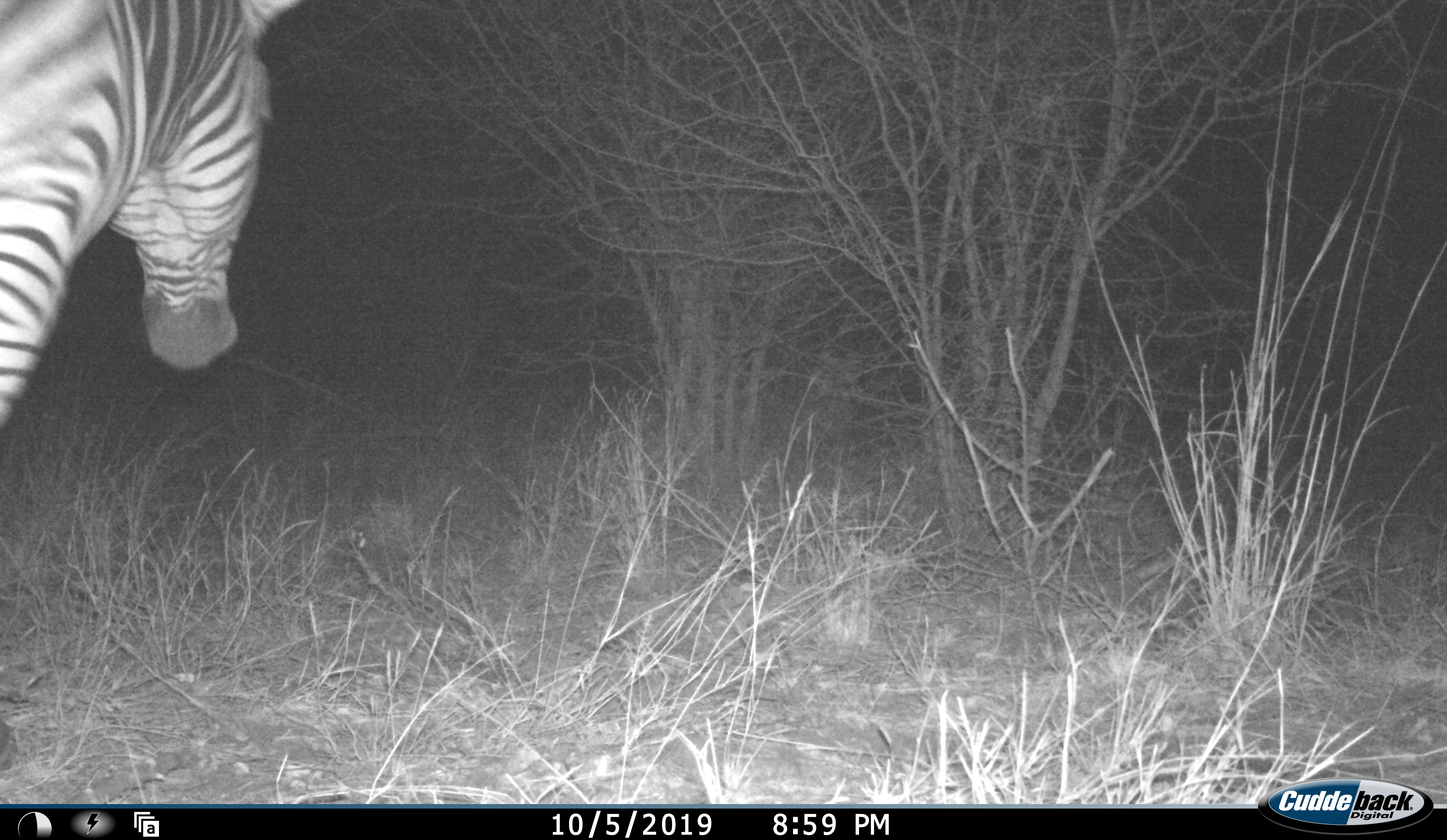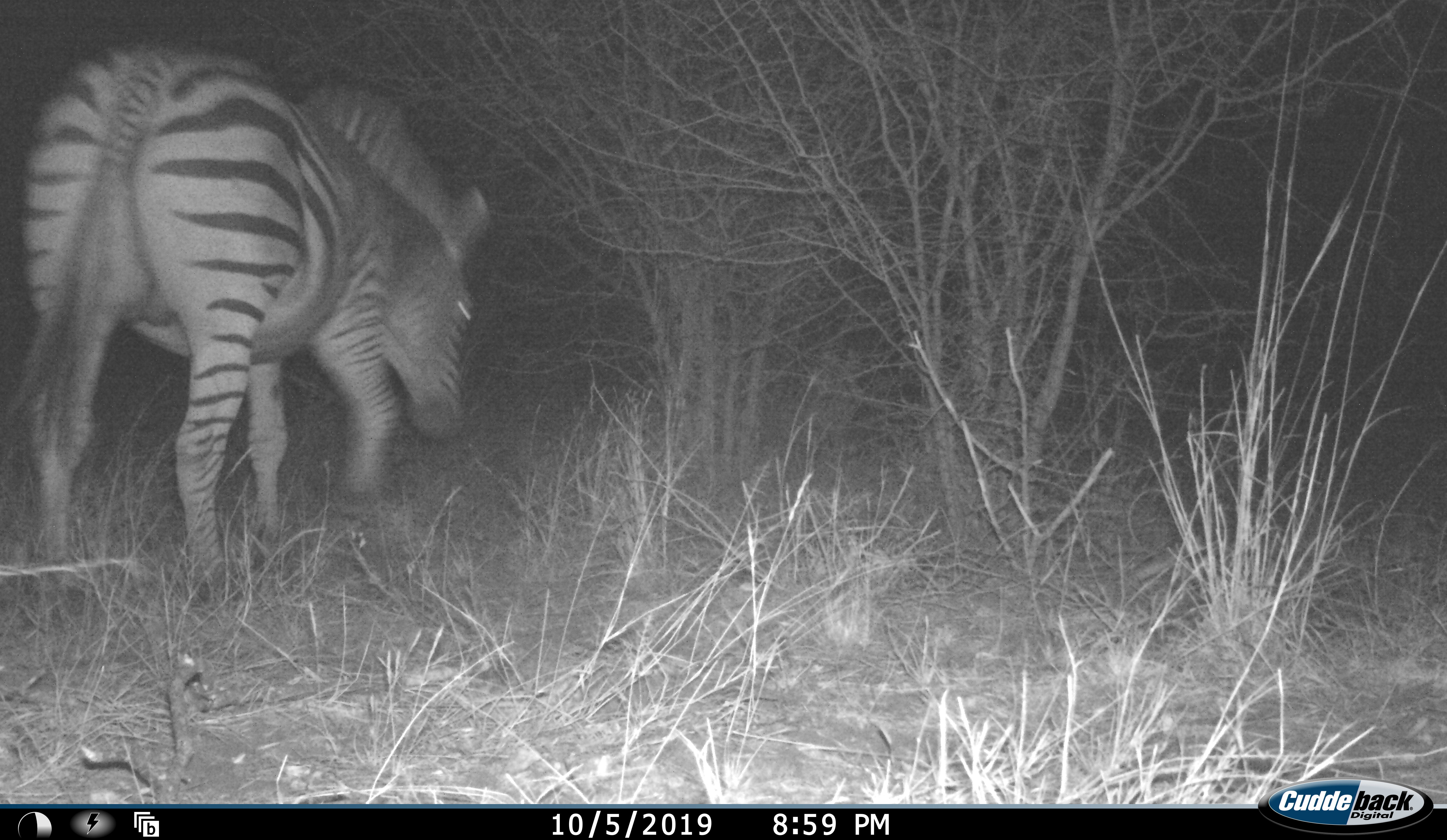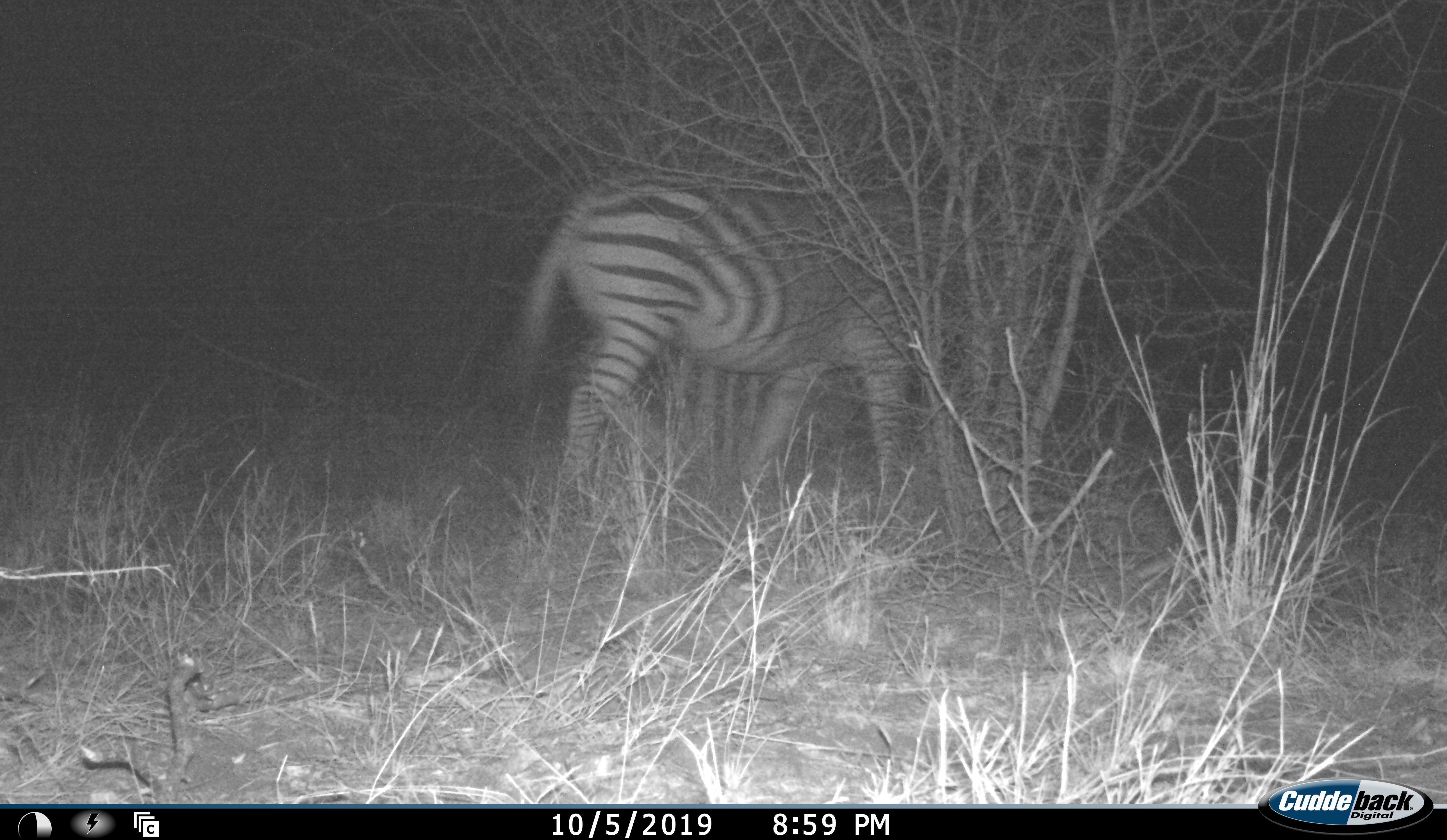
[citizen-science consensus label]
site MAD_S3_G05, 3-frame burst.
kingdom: Animalia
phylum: Chordata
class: Mammalia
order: Perissodactyla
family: Equidae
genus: Equus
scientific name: Equus quagga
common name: plains zebra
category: zebraplains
Zebraplains (plains zebra) (Equus quagga), count 1. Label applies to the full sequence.